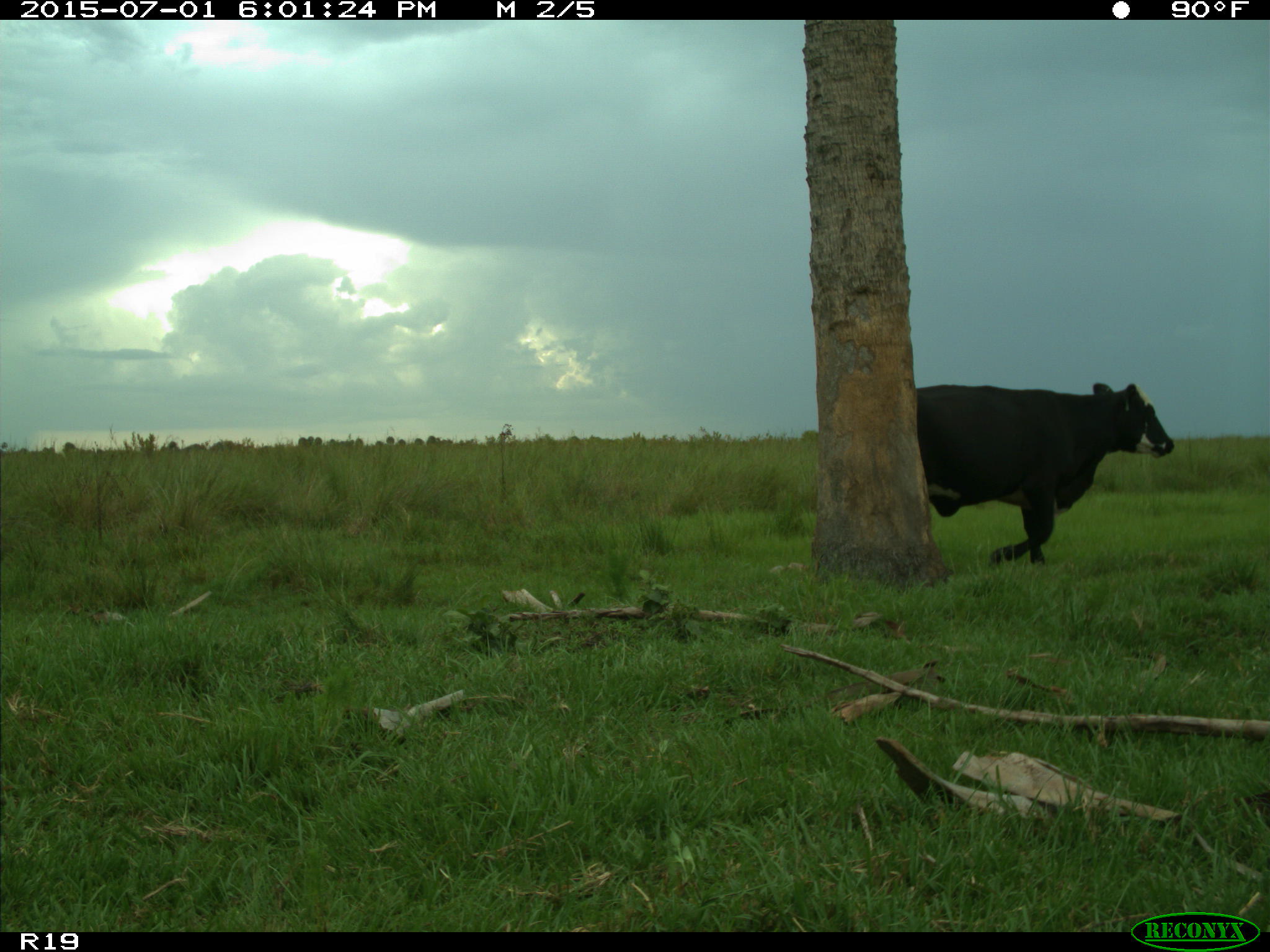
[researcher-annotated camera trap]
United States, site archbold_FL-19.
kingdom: Animalia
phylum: Chordata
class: Mammalia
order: Artiodactyla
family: Bovidae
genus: Bos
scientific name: Bos taurus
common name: domestic cow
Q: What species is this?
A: Bos taurus (domestic cow).